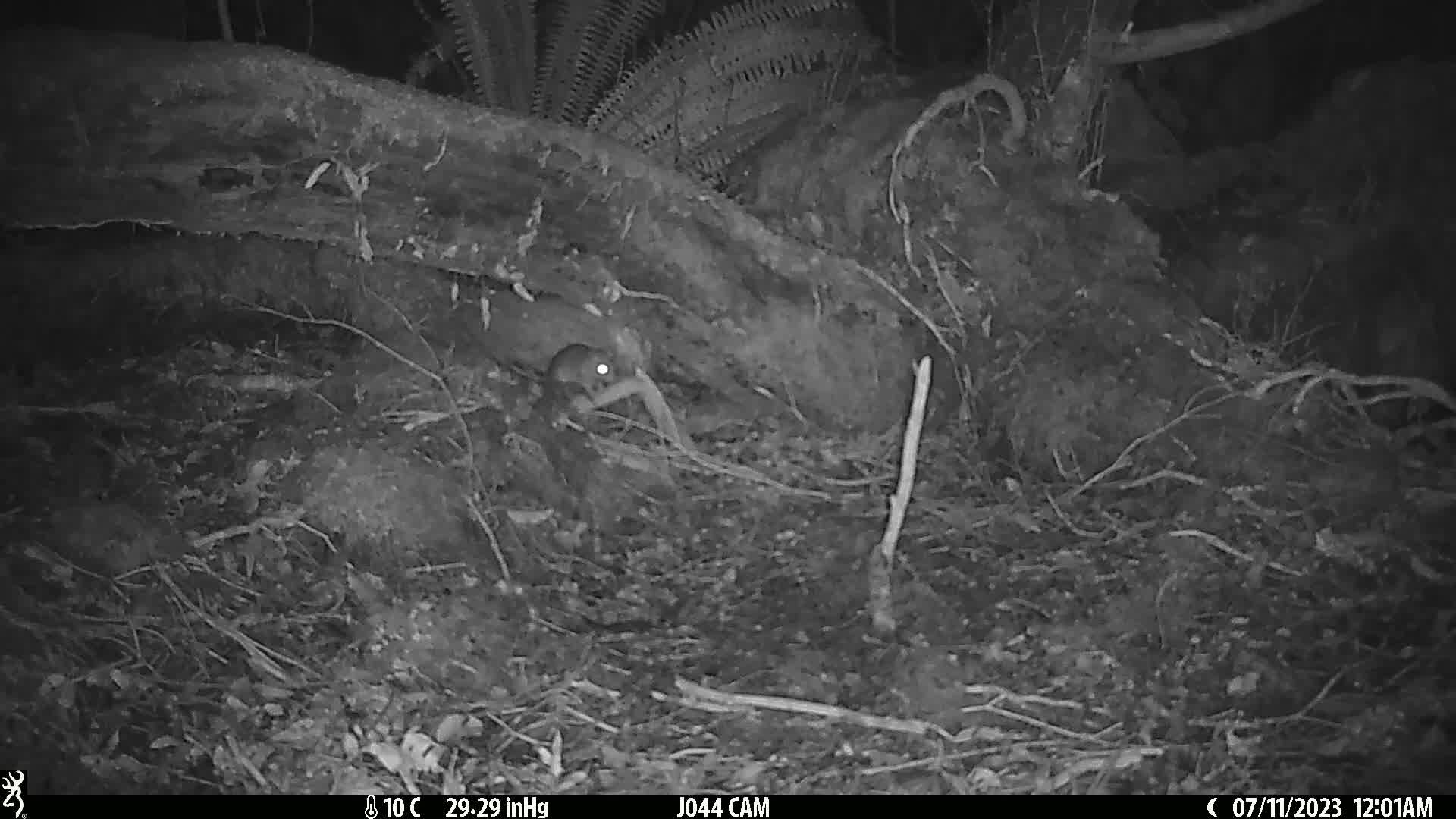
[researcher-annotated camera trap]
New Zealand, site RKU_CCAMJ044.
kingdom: Animalia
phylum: Chordata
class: Mammalia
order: Rodentia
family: Muridae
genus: Rattus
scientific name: Rattus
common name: rat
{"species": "rat (Rattus)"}